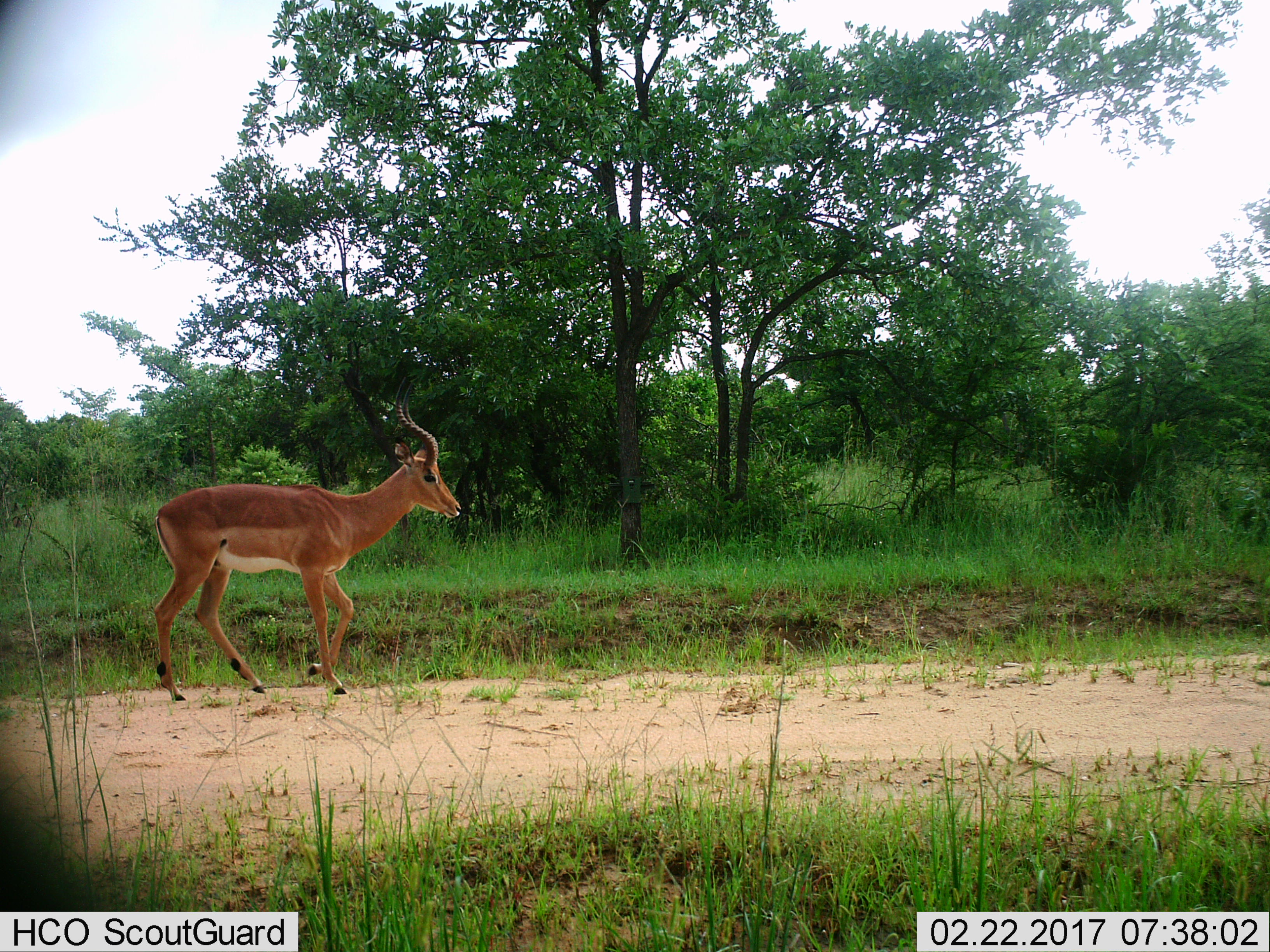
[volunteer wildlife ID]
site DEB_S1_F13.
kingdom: Animalia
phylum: Chordata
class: Mammalia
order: Artiodactyla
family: Bovidae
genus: Aepyceros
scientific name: Aepyceros melampus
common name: impala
Impala (Aepyceros melampus), count 1. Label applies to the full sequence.